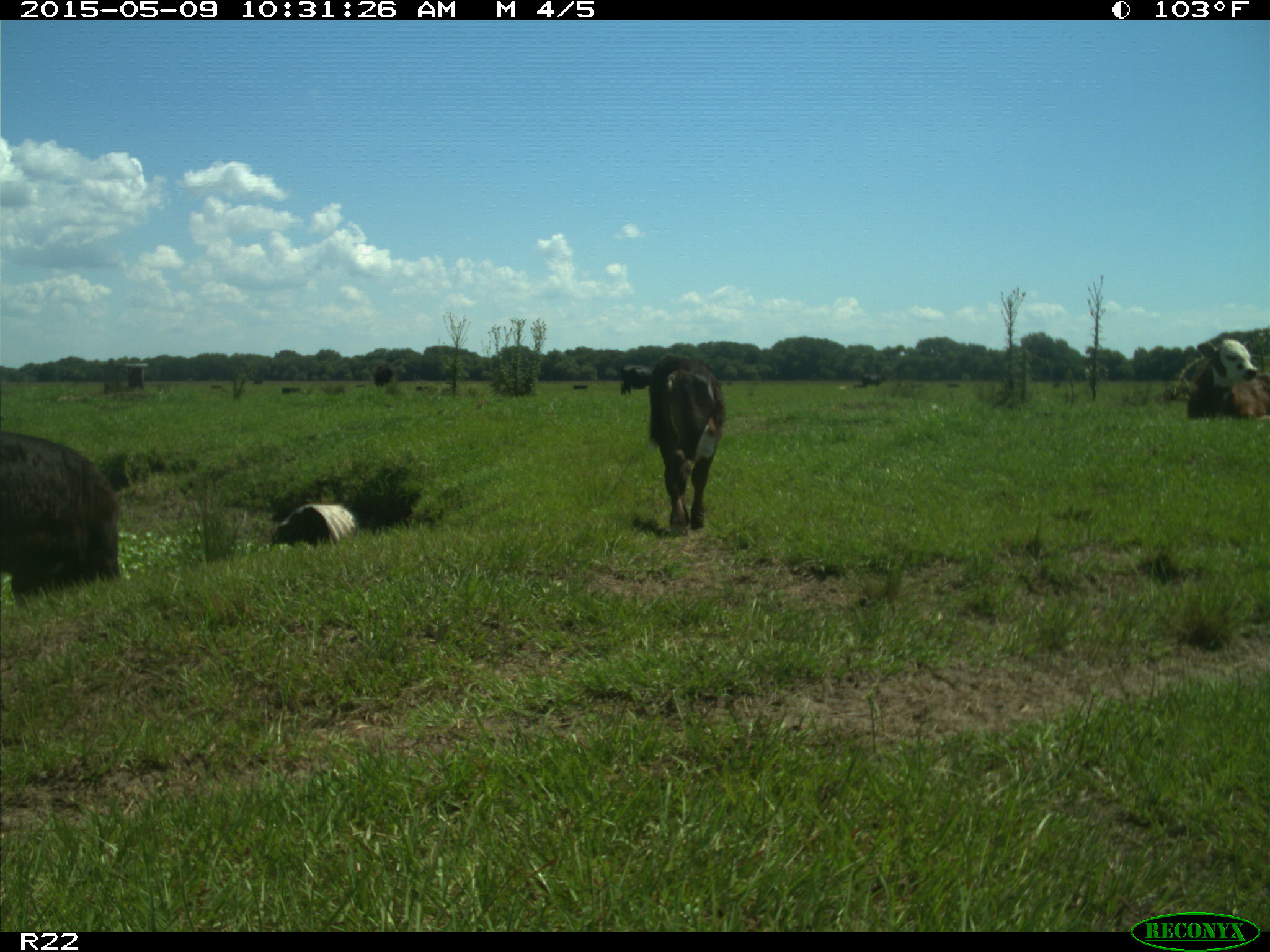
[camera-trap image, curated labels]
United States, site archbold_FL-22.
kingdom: Animalia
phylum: Chordata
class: Mammalia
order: Artiodactyla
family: Bovidae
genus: Bos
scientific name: Bos taurus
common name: domestic cow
Bos taurus (domestic cow).